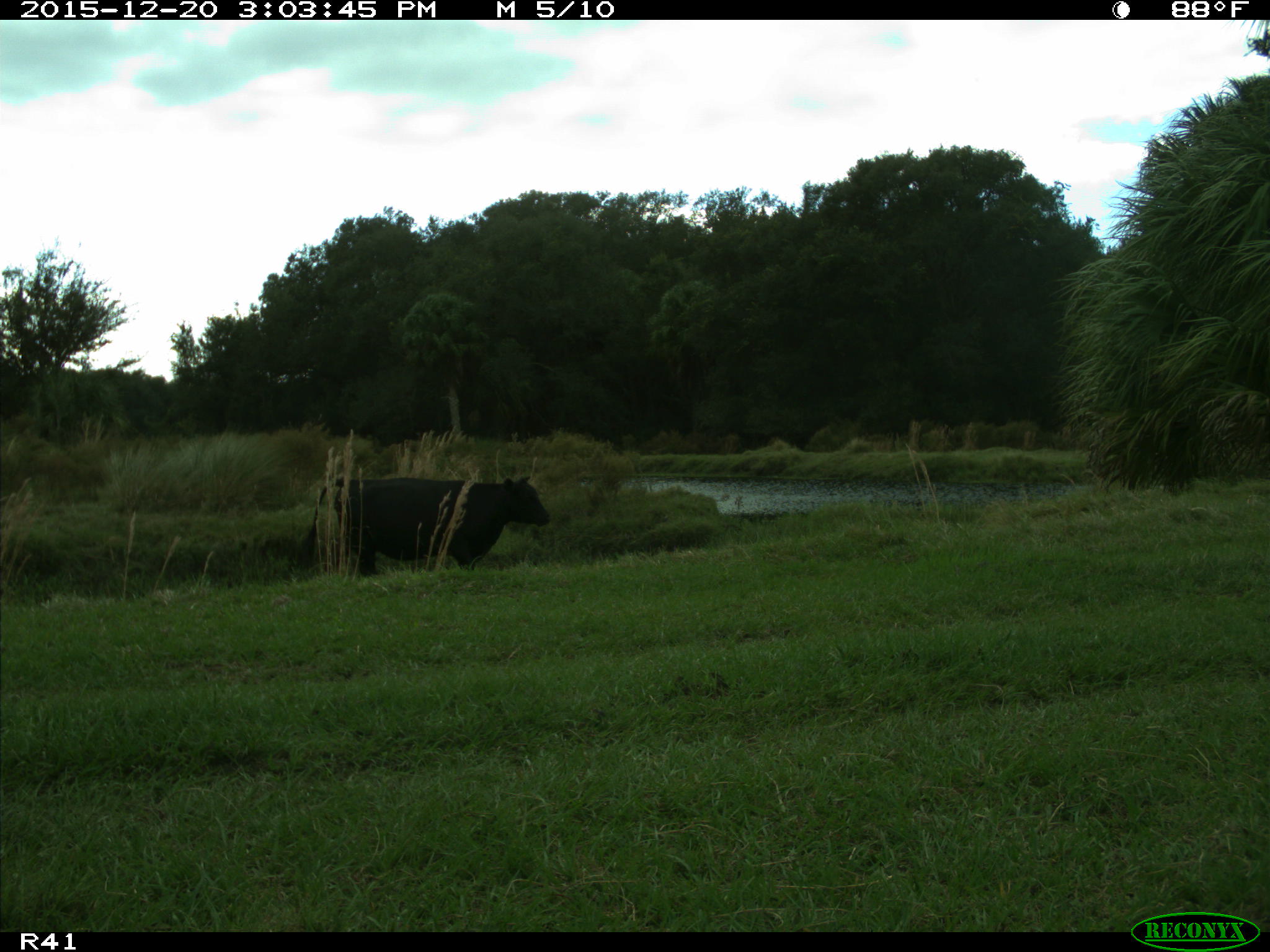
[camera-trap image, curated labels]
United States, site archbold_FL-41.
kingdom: Animalia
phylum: Chordata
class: Mammalia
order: Artiodactyla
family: Bovidae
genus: Bos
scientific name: Bos taurus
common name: domestic cow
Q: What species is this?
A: Bos taurus (domestic cow).